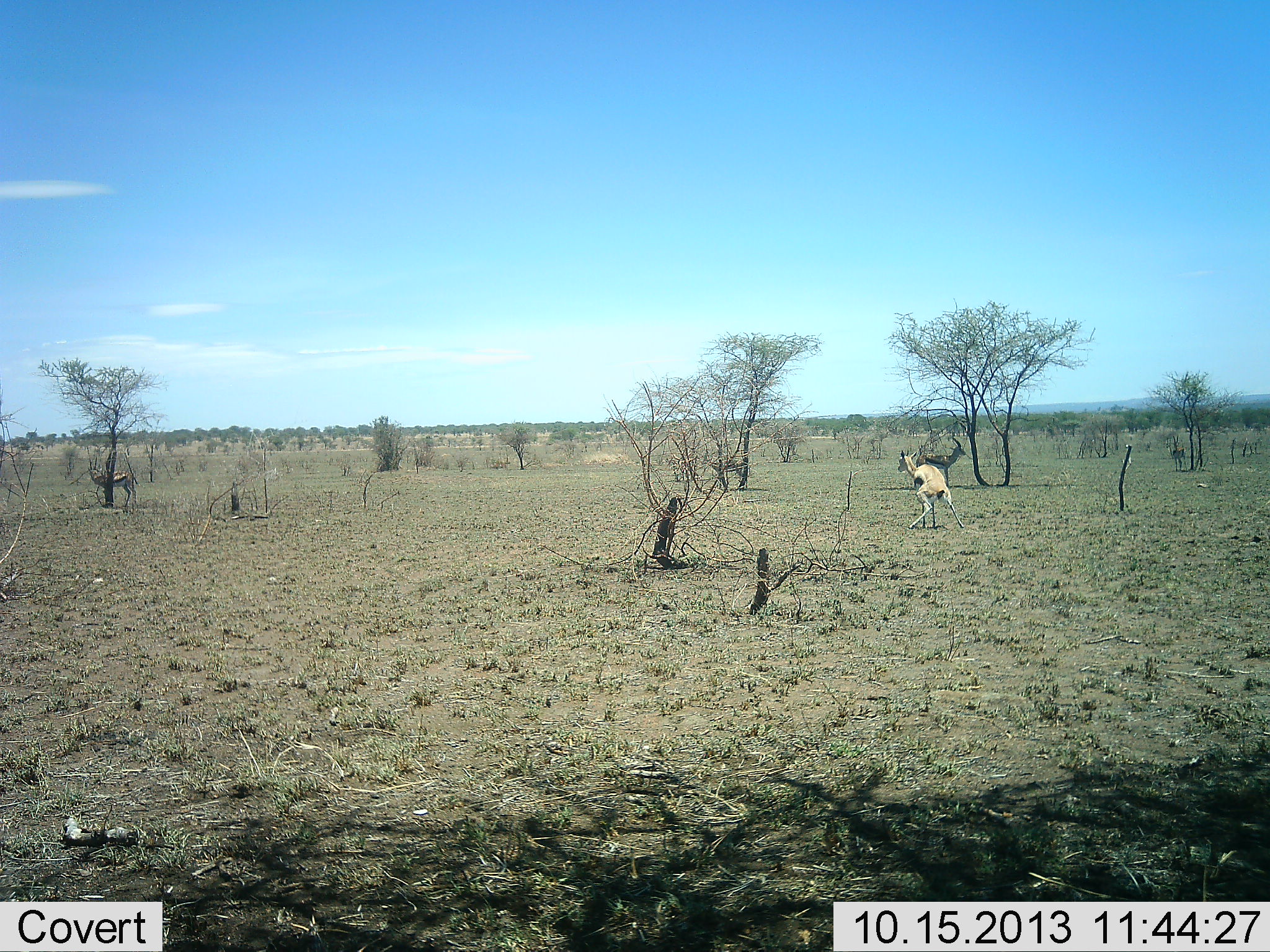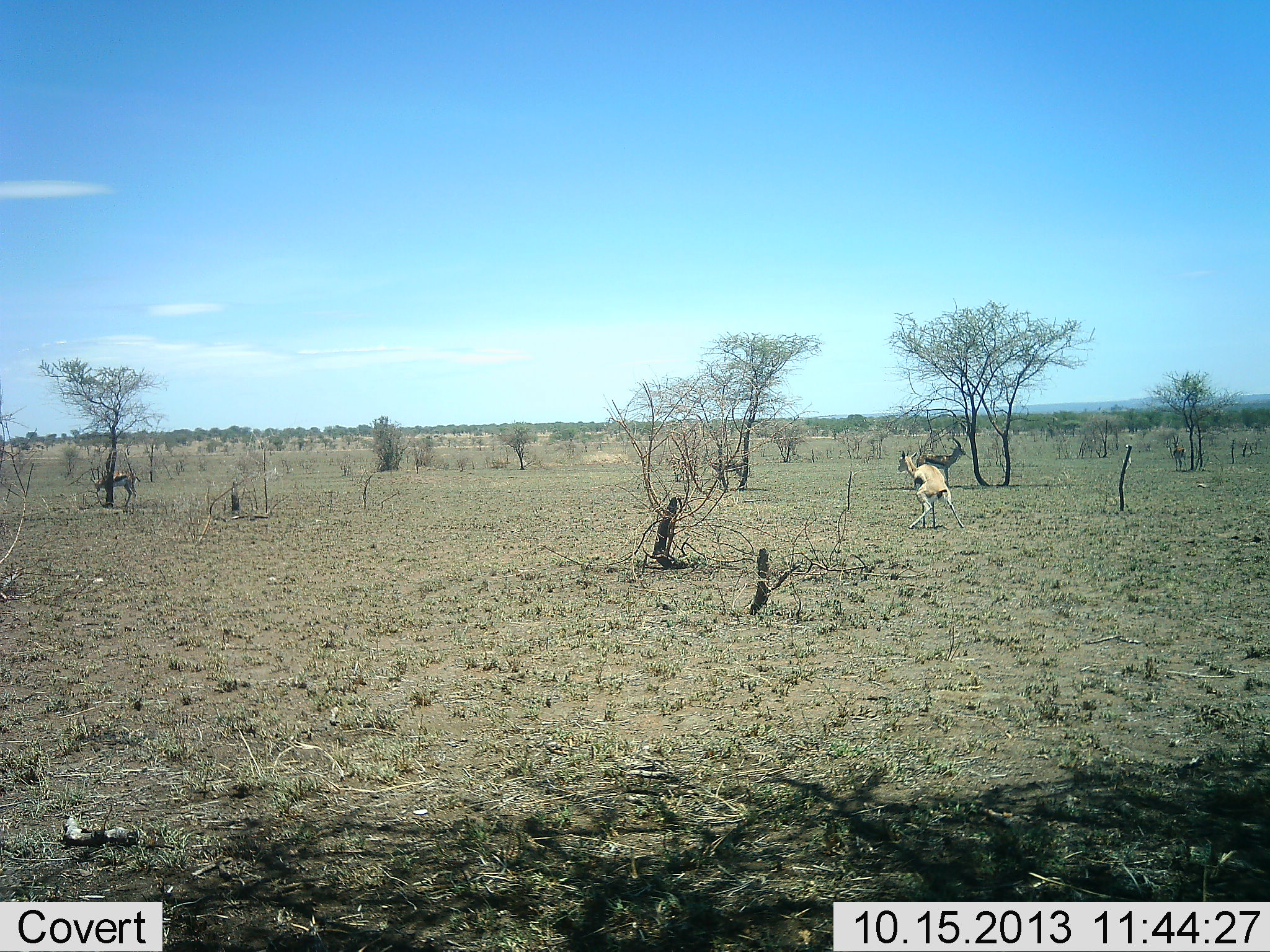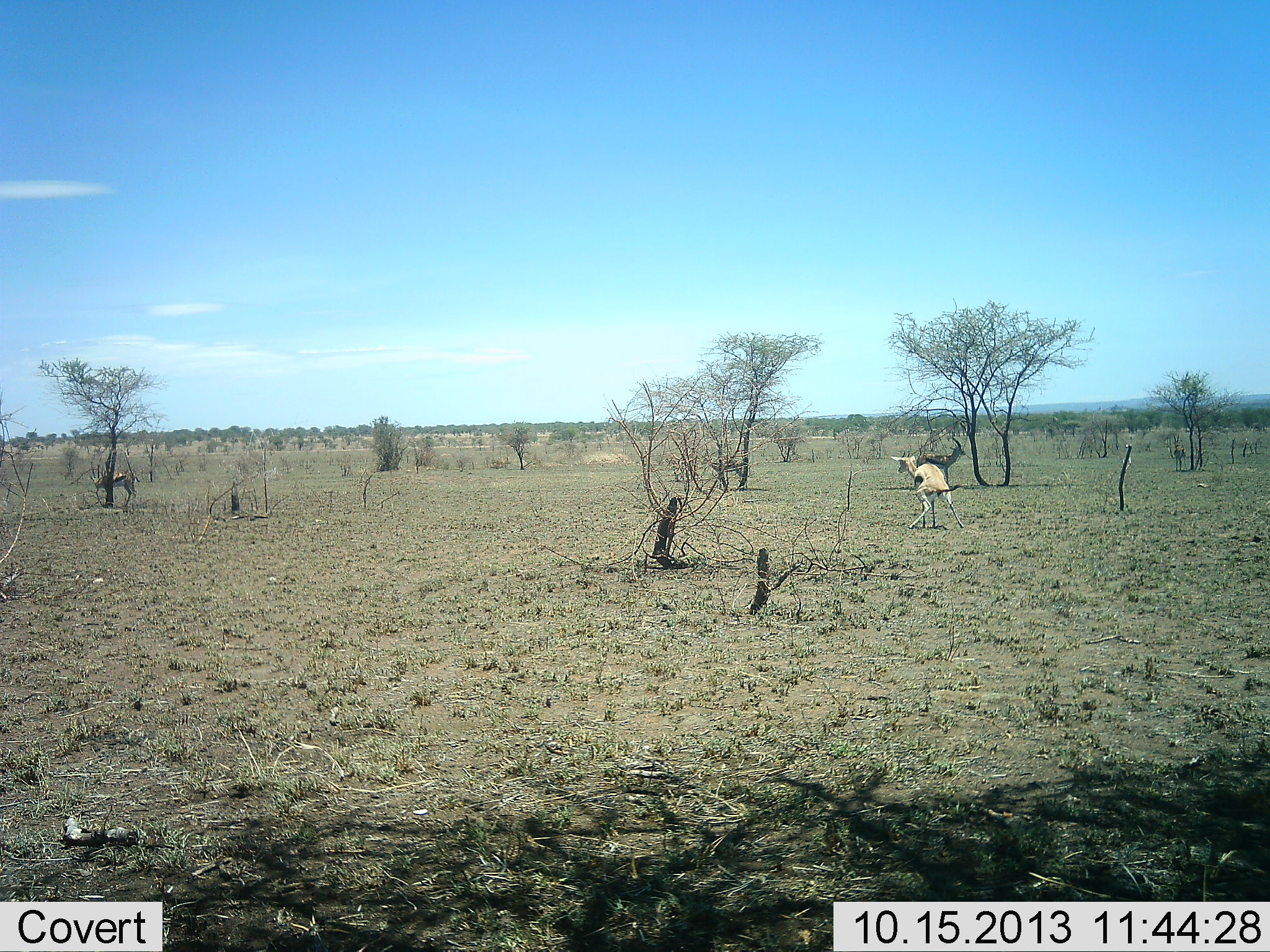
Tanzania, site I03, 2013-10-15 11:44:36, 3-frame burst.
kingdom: Animalia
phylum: Chordata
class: Mammalia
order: Artiodactyla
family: Bovidae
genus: Eudorcas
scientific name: Eudorcas thomsonii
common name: thomson's gazelle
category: gazellethomsons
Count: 3.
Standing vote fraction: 93%.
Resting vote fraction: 7%.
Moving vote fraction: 7%.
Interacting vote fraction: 7%.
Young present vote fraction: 0%.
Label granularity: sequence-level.